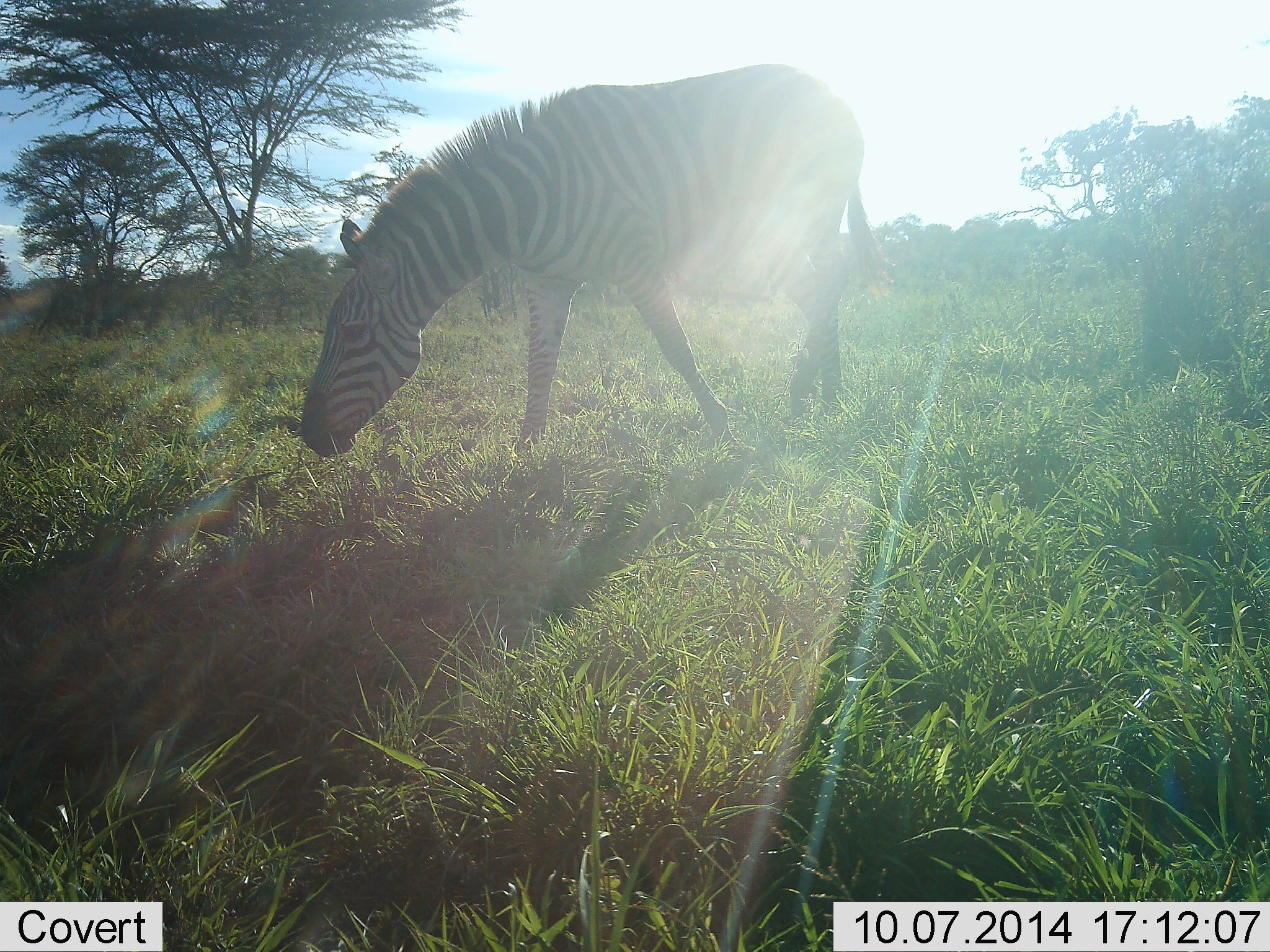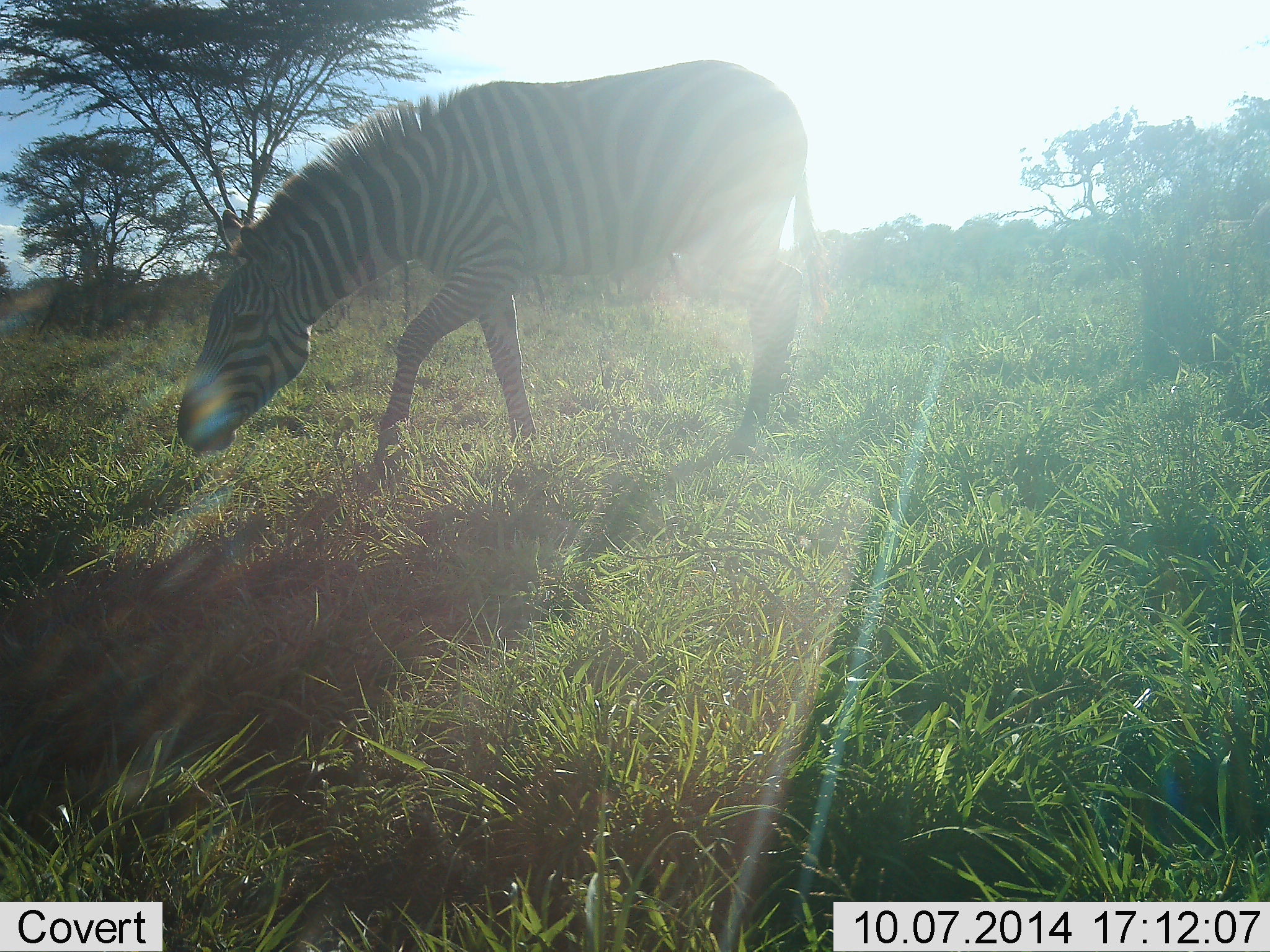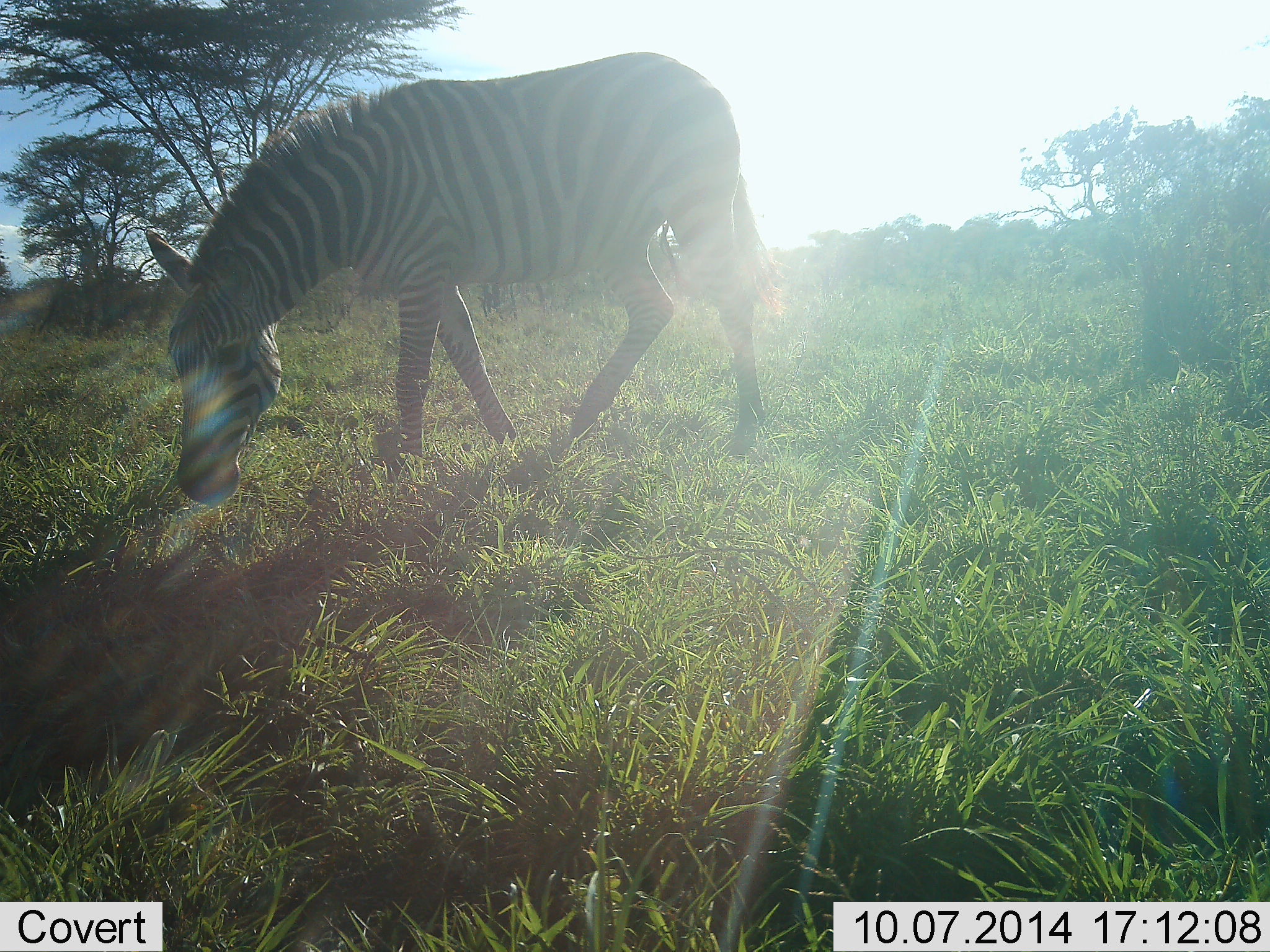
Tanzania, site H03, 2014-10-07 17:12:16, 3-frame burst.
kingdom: Animalia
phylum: Chordata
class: Mammalia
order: Perissodactyla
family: Equidae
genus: Equus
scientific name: Equus quagga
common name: plains zebra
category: zebra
Zebra (plains zebra) (Equus quagga), count 1. Behavior (volunteer vote fractions): standing 20%, resting 0%, moving 70%, interacting 0%. Young present (vote fraction): 0%. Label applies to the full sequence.